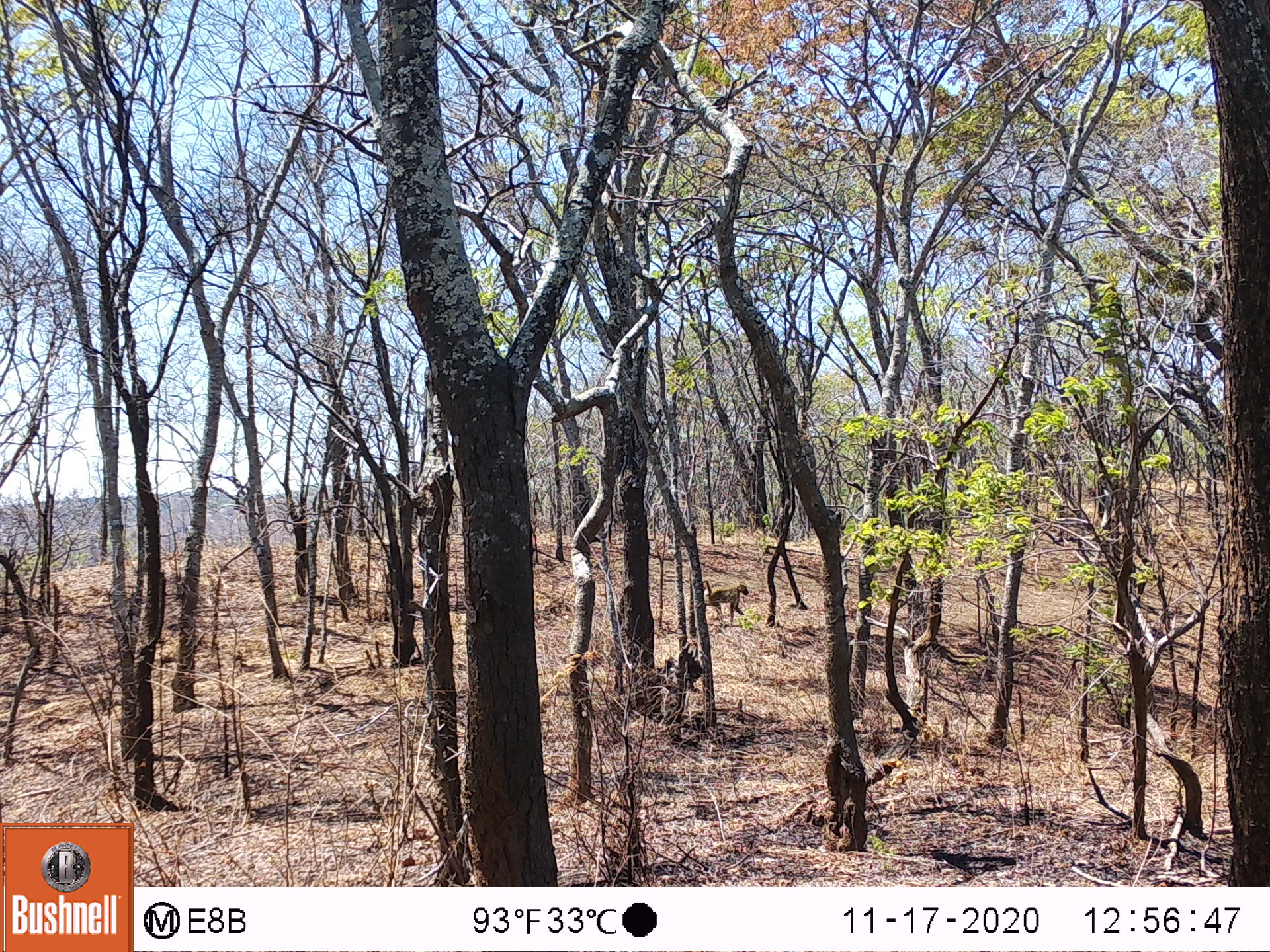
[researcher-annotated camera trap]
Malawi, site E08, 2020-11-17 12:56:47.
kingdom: Animalia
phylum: Chordata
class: Mammalia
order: Primates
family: Cercopithecidae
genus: Papio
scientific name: Papio cynocephalus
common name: yellow baboon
Yellow baboon (Papio cynocephalus), count 1.